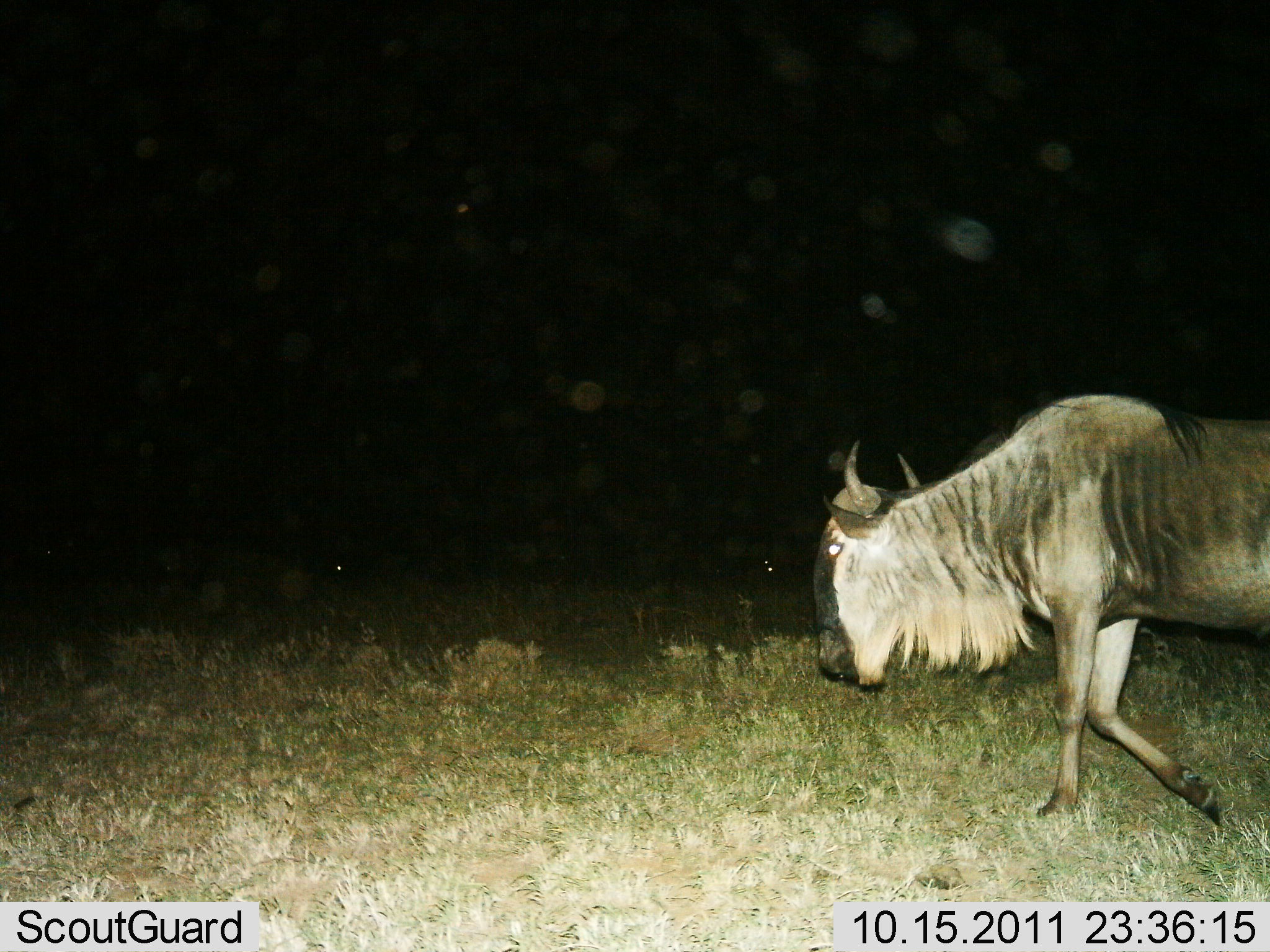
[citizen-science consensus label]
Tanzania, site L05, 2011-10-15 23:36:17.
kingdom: Animalia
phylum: Chordata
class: Mammalia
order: Artiodactyla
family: Bovidae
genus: Connochaetes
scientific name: Connochaetes taurinus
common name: blue wildebeest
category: wildebeest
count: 1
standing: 7%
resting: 7%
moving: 100%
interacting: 0%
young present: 0%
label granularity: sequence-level